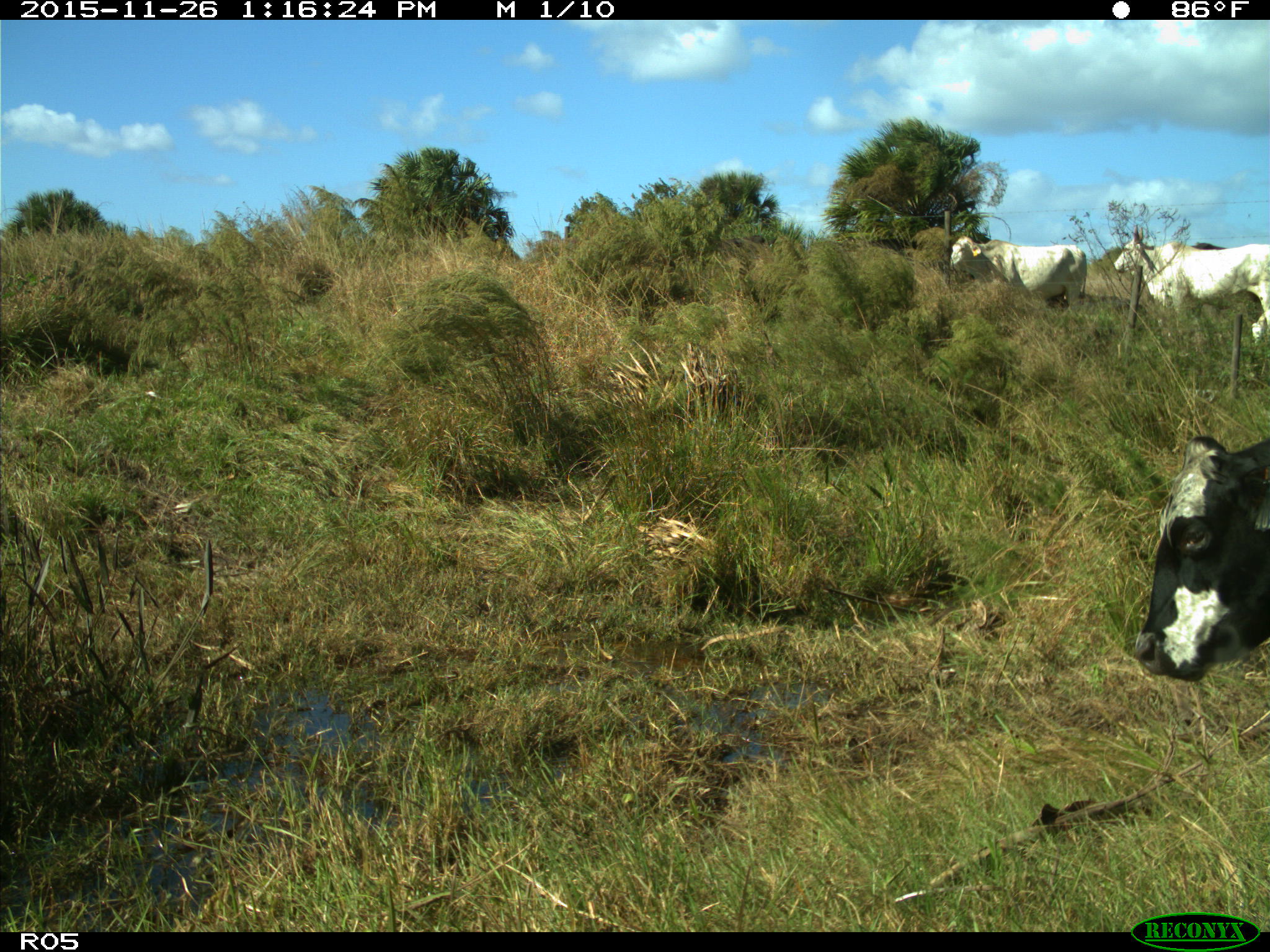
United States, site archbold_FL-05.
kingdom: Animalia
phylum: Chordata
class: Mammalia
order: Artiodactyla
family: Bovidae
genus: Bos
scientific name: Bos taurus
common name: domestic cow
Bos taurus (domestic cow).